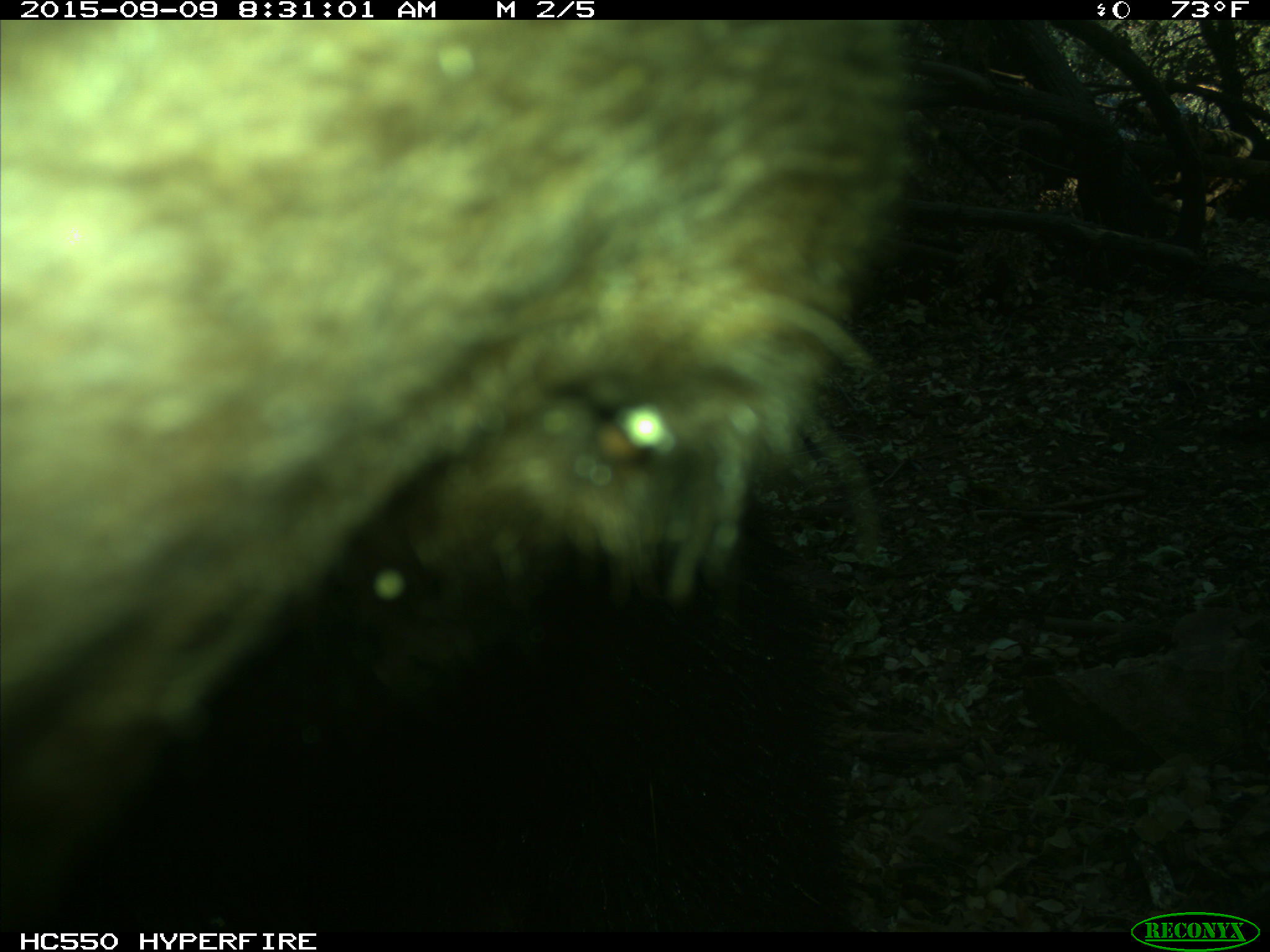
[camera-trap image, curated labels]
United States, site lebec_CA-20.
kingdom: Animalia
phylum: Chordata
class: Mammalia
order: Carnivora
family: Ursidae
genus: Ursus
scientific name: Ursus americanus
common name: american black bear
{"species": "Ursus americanus (american black bear)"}